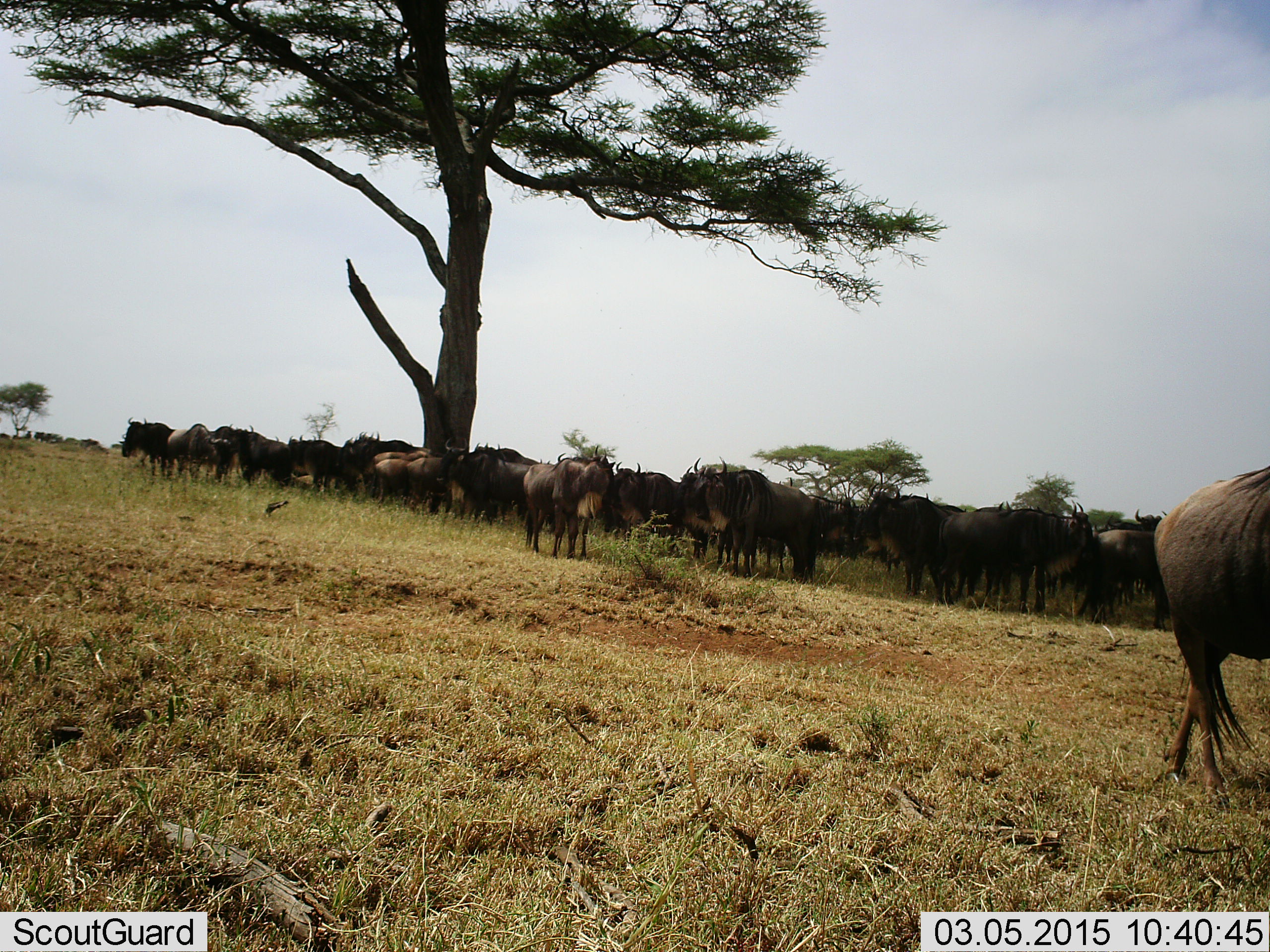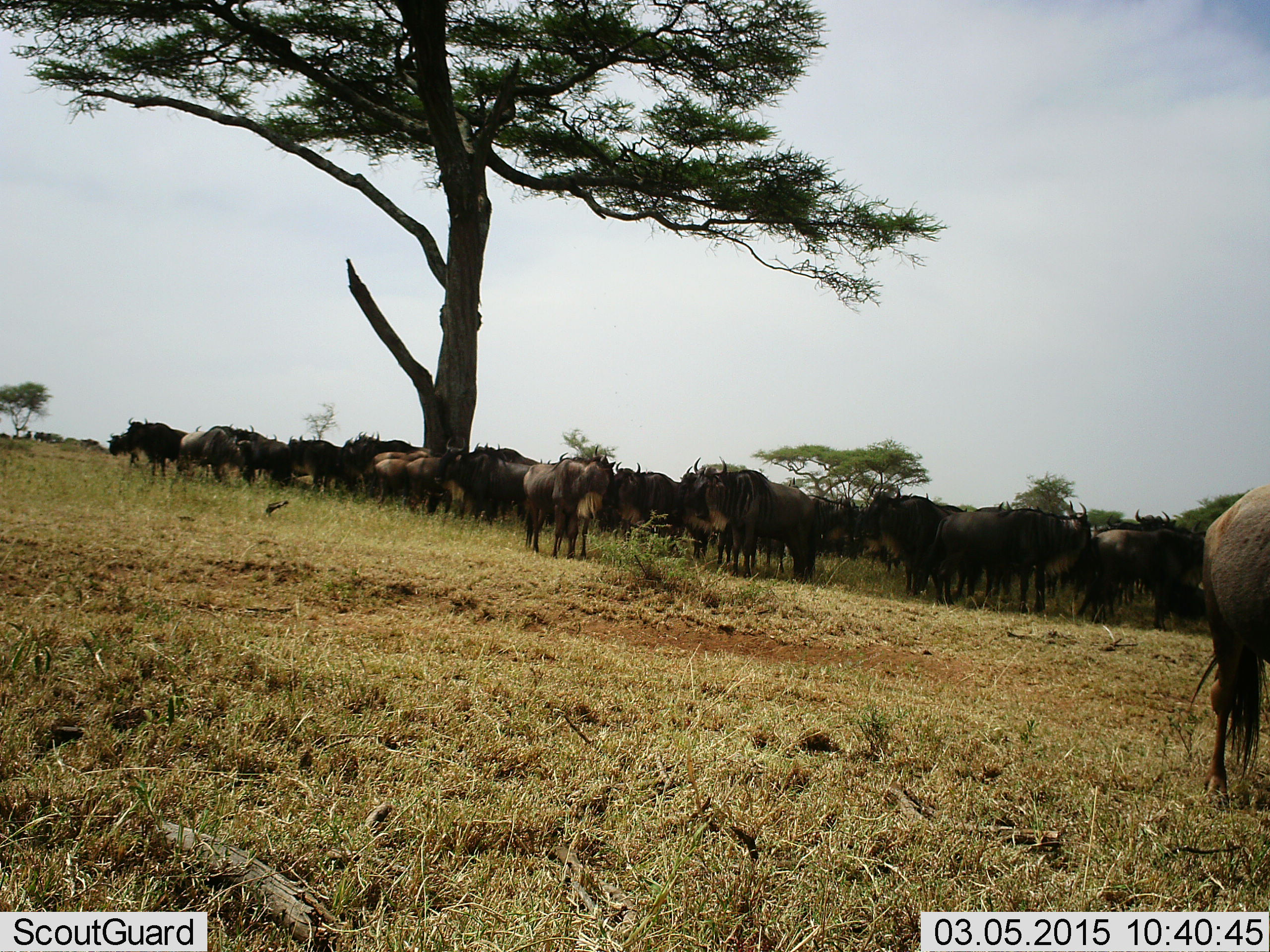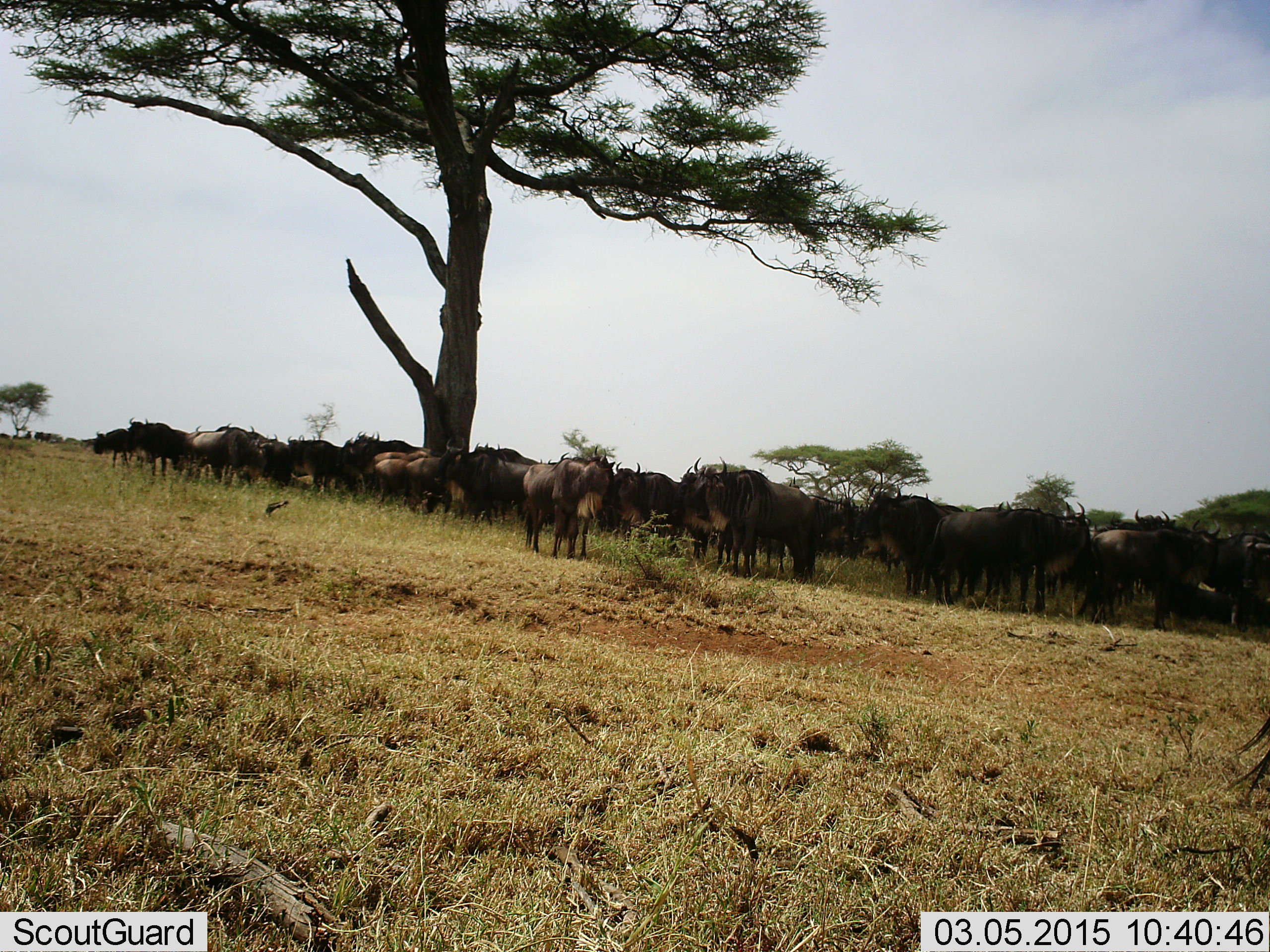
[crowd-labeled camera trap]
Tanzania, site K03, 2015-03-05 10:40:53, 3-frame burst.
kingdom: Animalia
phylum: Chordata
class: Mammalia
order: Artiodactyla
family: Bovidae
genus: Connochaetes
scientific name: Connochaetes taurinus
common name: blue wildebeest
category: wildebeest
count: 11-50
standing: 90%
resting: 0%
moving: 40%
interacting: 0%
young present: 0%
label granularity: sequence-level